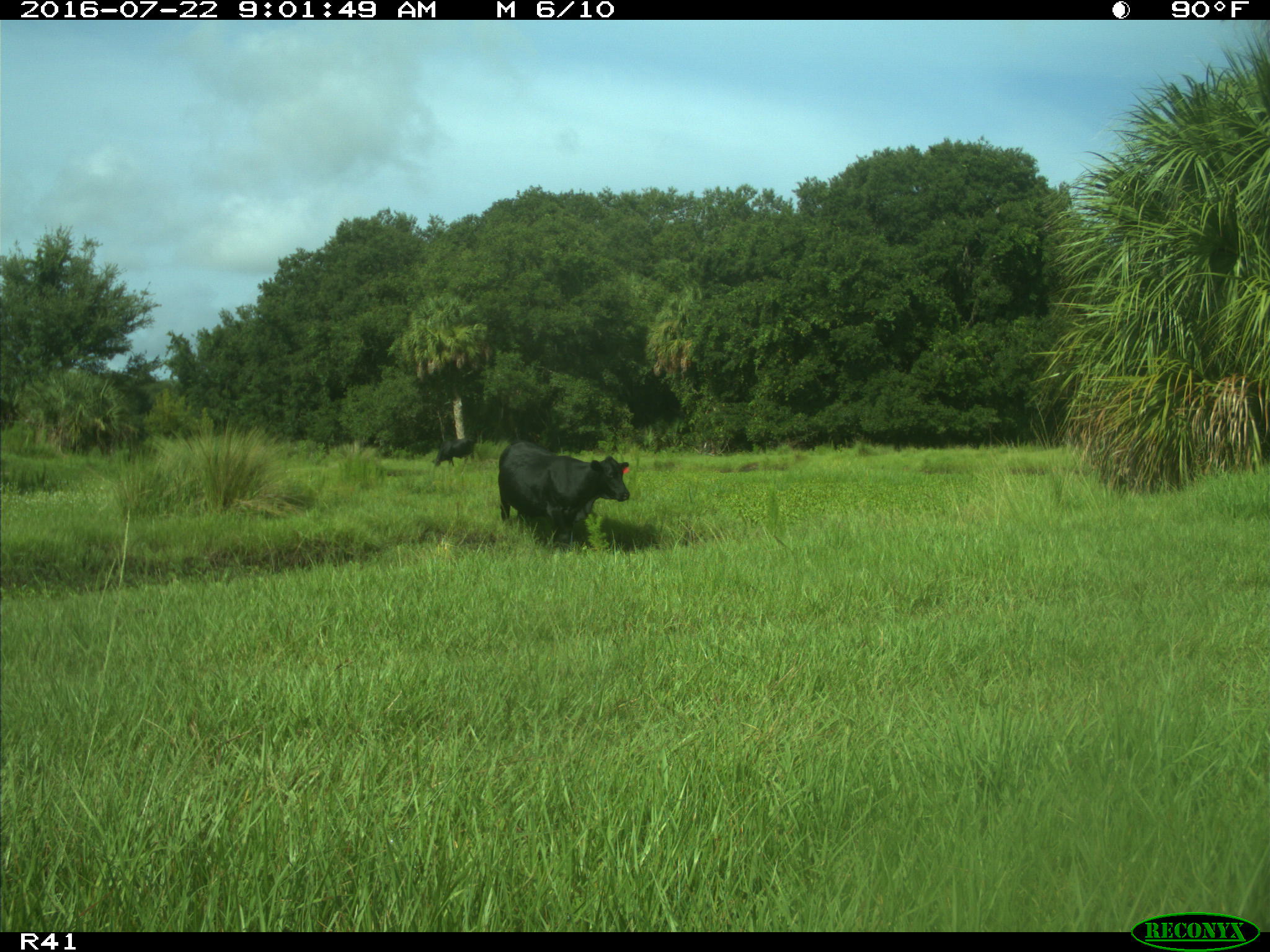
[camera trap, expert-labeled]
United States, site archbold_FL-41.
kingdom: Animalia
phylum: Chordata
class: Mammalia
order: Artiodactyla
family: Bovidae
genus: Bos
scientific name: Bos taurus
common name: domestic cow